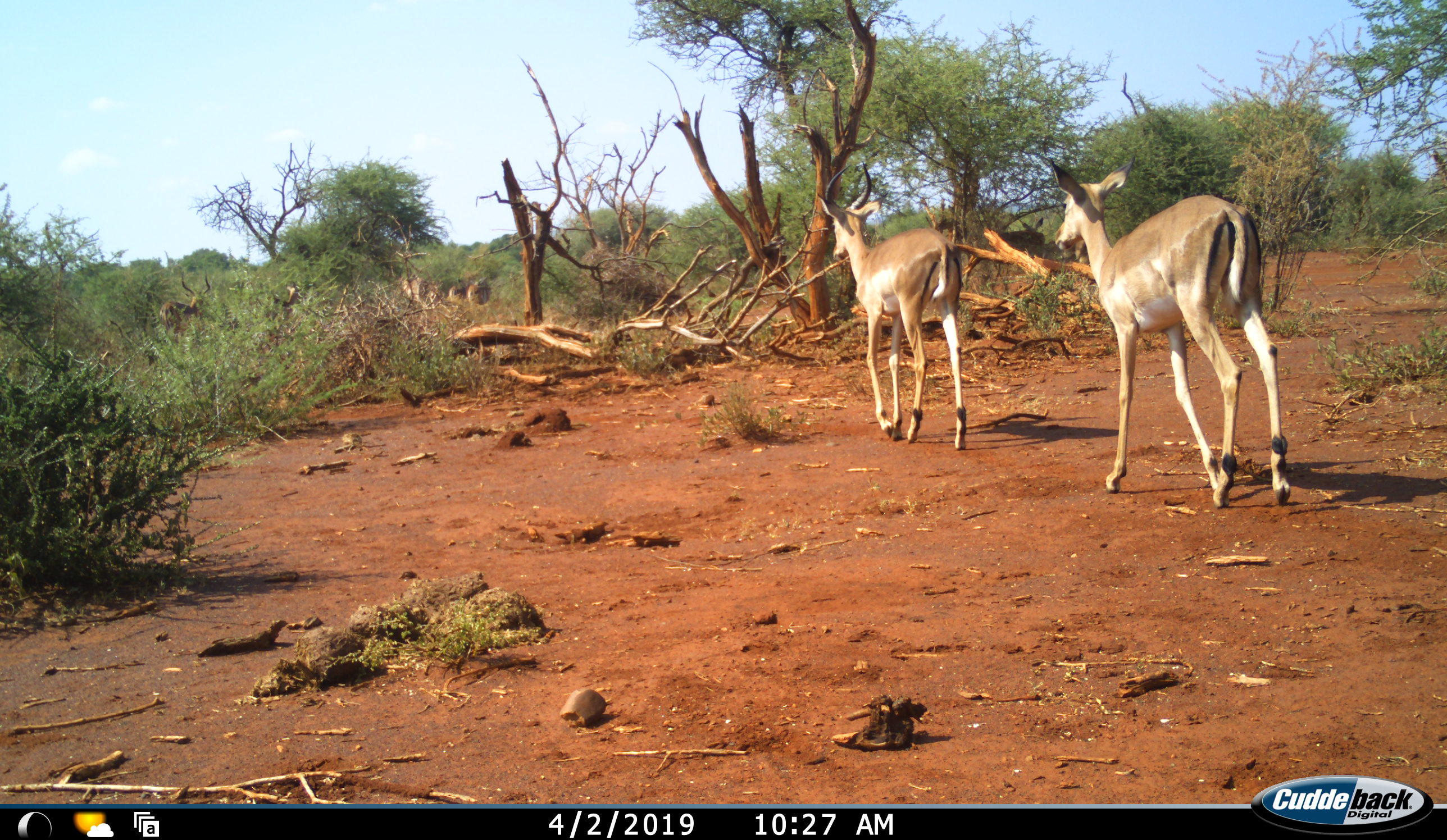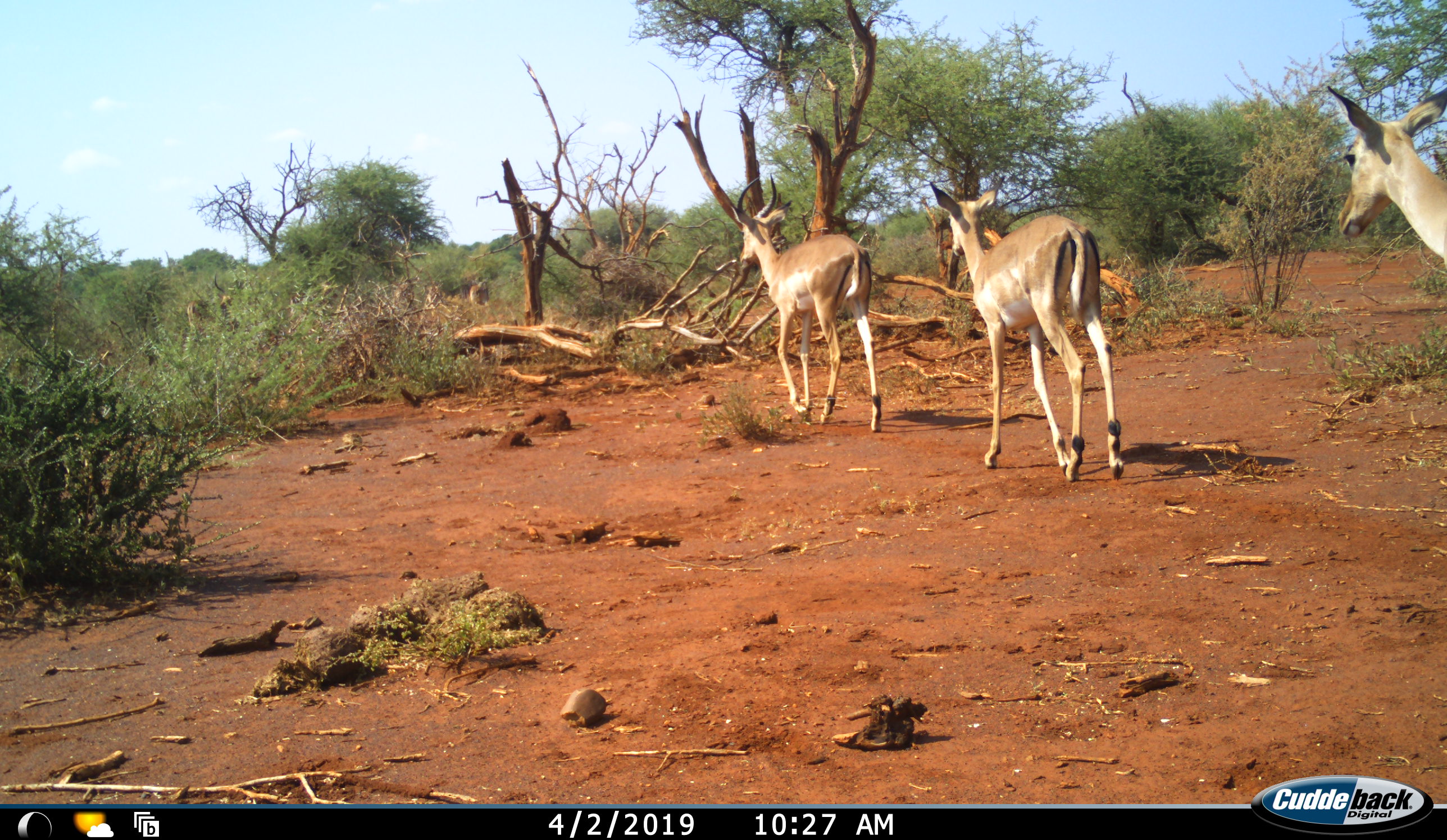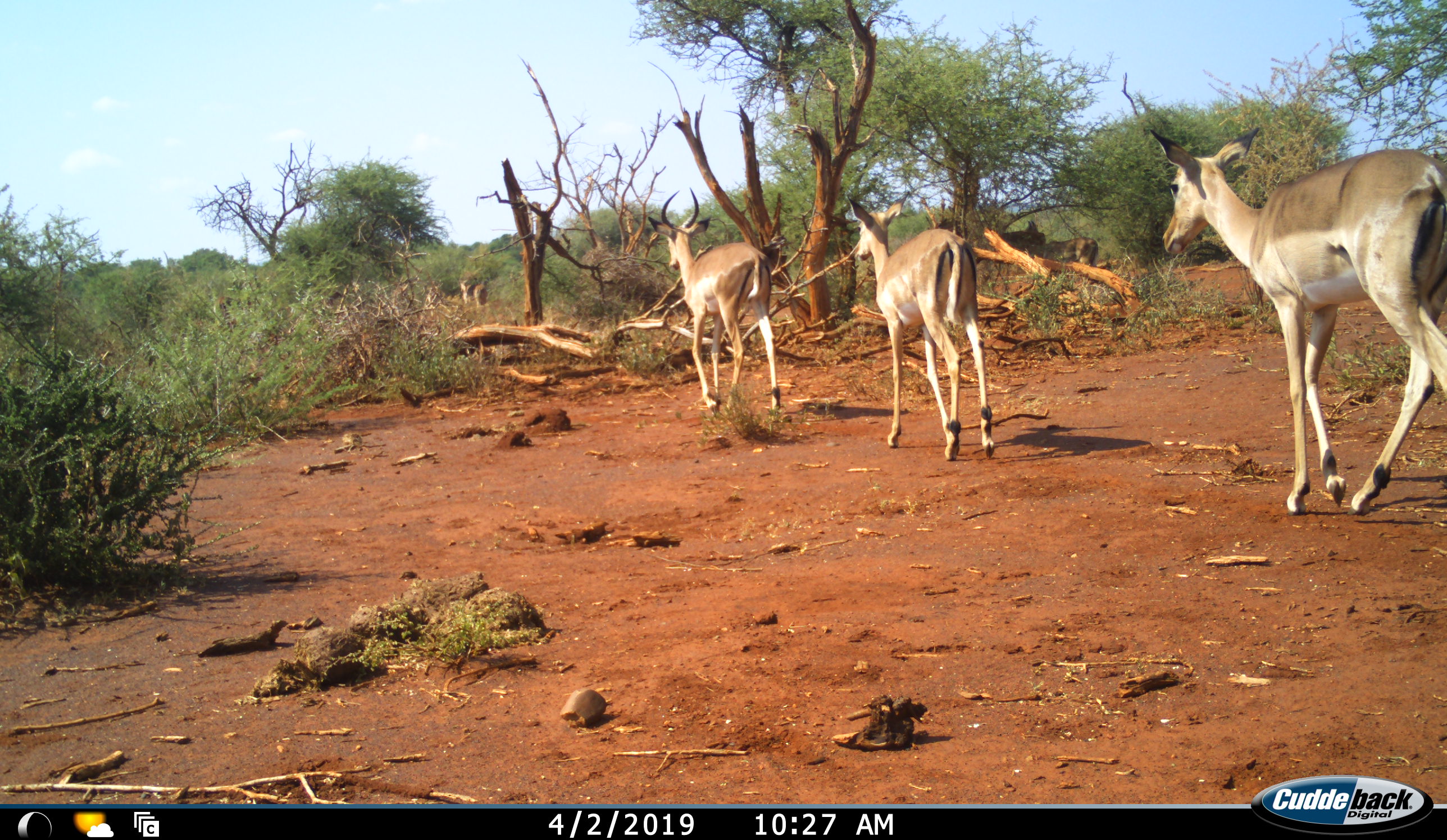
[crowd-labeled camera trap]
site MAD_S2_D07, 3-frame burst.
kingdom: Animalia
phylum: Chordata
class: Mammalia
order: Artiodactyla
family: Bovidae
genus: Aepyceros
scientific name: Aepyceros melampus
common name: impala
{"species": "impala (Aepyceros melampus)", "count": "3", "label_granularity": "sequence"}